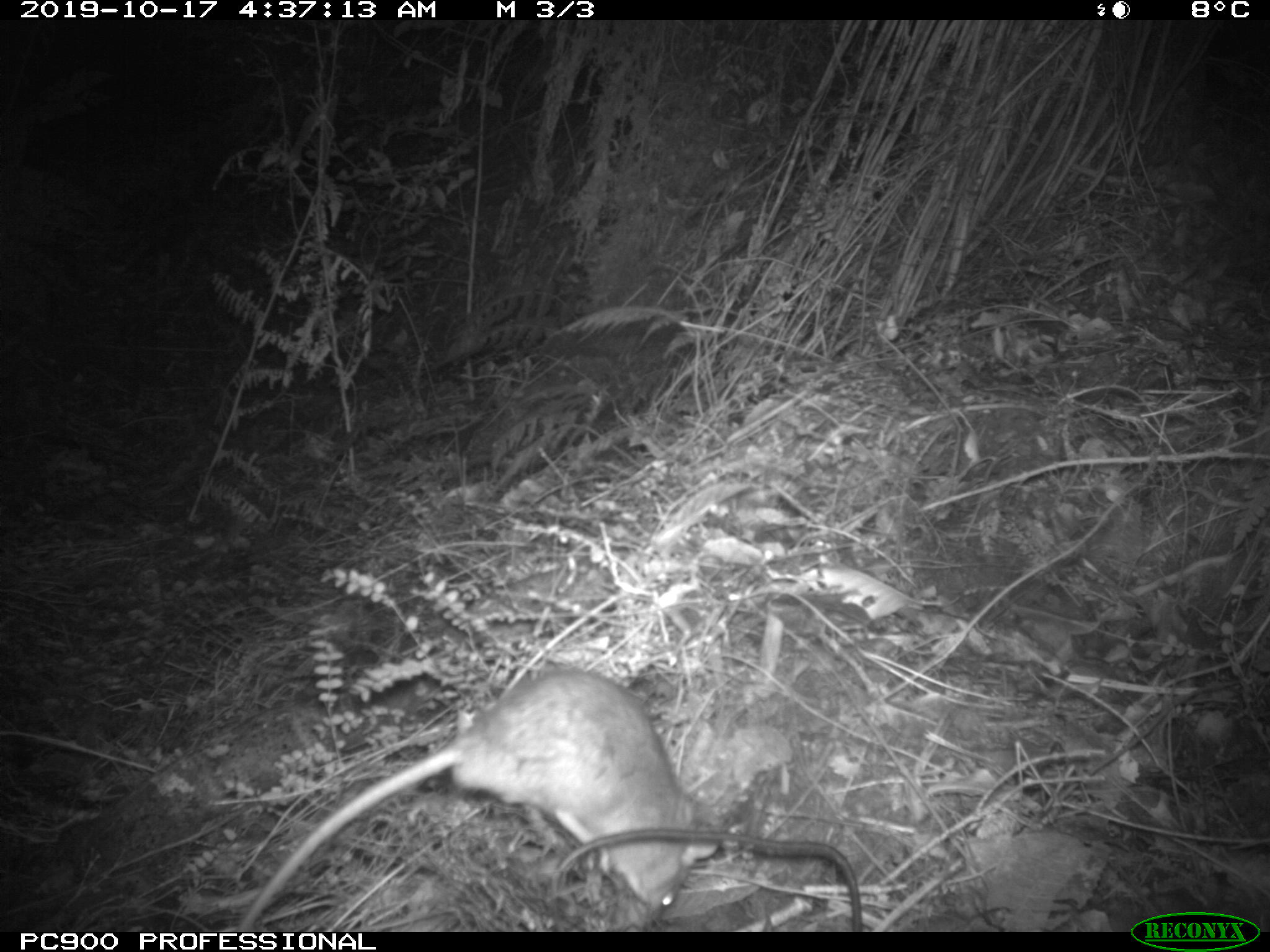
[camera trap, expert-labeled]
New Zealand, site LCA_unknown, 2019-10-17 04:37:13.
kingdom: Animalia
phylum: Chordata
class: Mammalia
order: Rodentia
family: Muridae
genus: Rattus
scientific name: Rattus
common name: rat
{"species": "rat (Rattus)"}